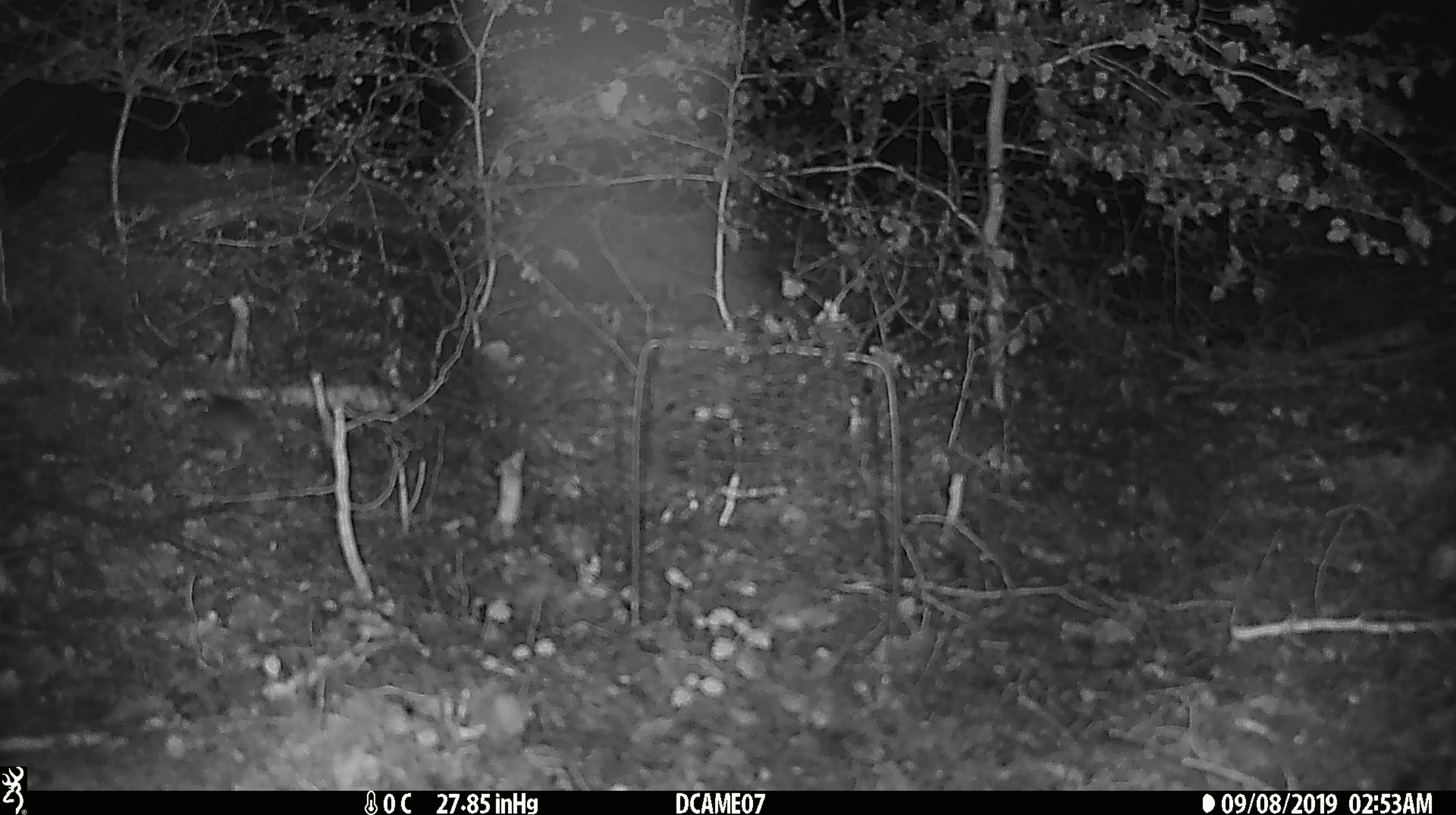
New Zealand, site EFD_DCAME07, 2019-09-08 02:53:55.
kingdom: Animalia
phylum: Chordata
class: Mammalia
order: Rodentia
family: Muridae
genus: Mus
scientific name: Mus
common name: mouse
Mouse (Mus).